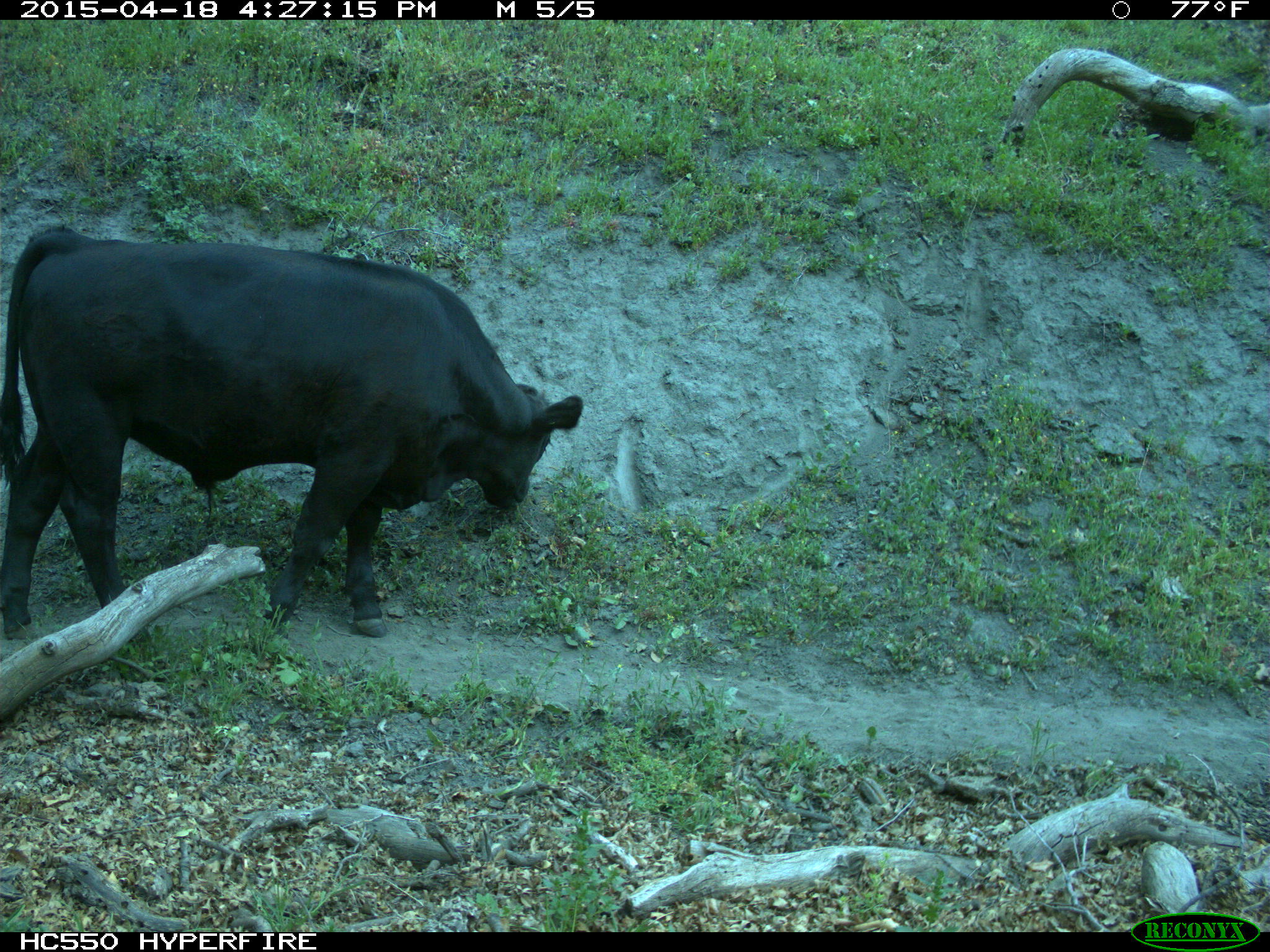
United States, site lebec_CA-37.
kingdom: Animalia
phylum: Chordata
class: Mammalia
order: Artiodactyla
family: Bovidae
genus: Bos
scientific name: Bos taurus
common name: domestic cow